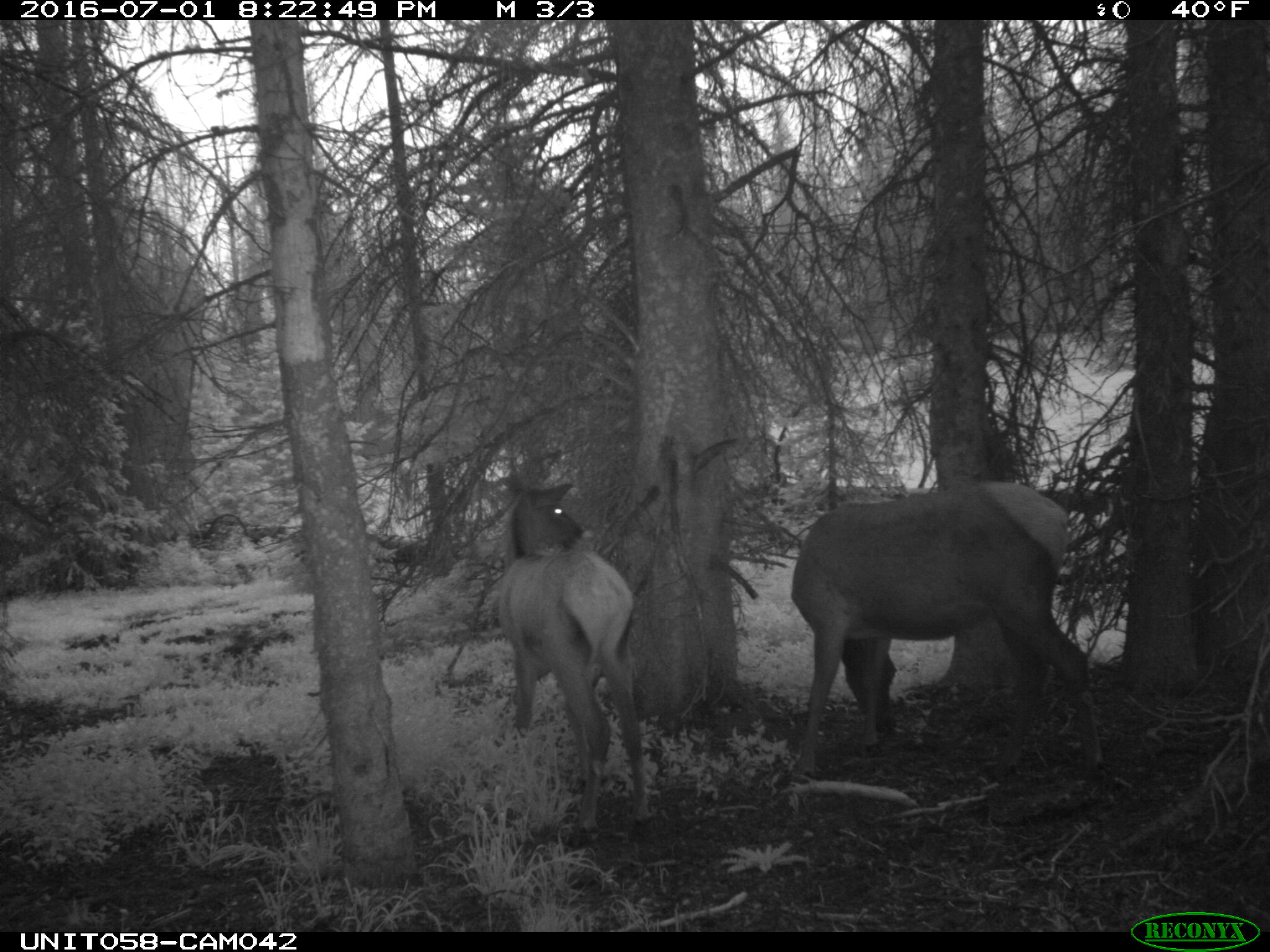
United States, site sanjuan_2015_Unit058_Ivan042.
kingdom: Animalia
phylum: Chordata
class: Mammalia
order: Artiodactyla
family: Cervidae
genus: Cervus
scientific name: Cervus elaphus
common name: red deer